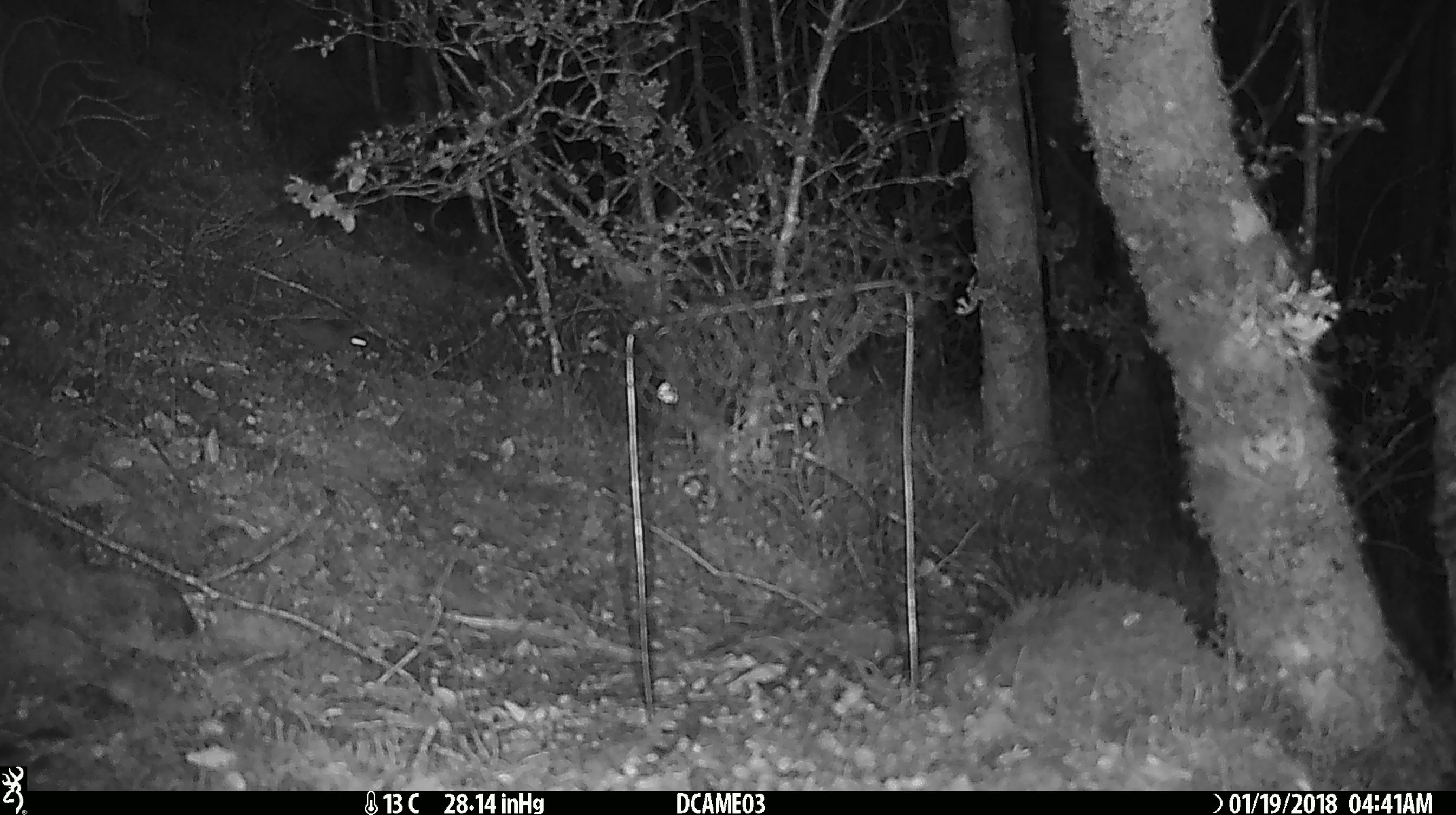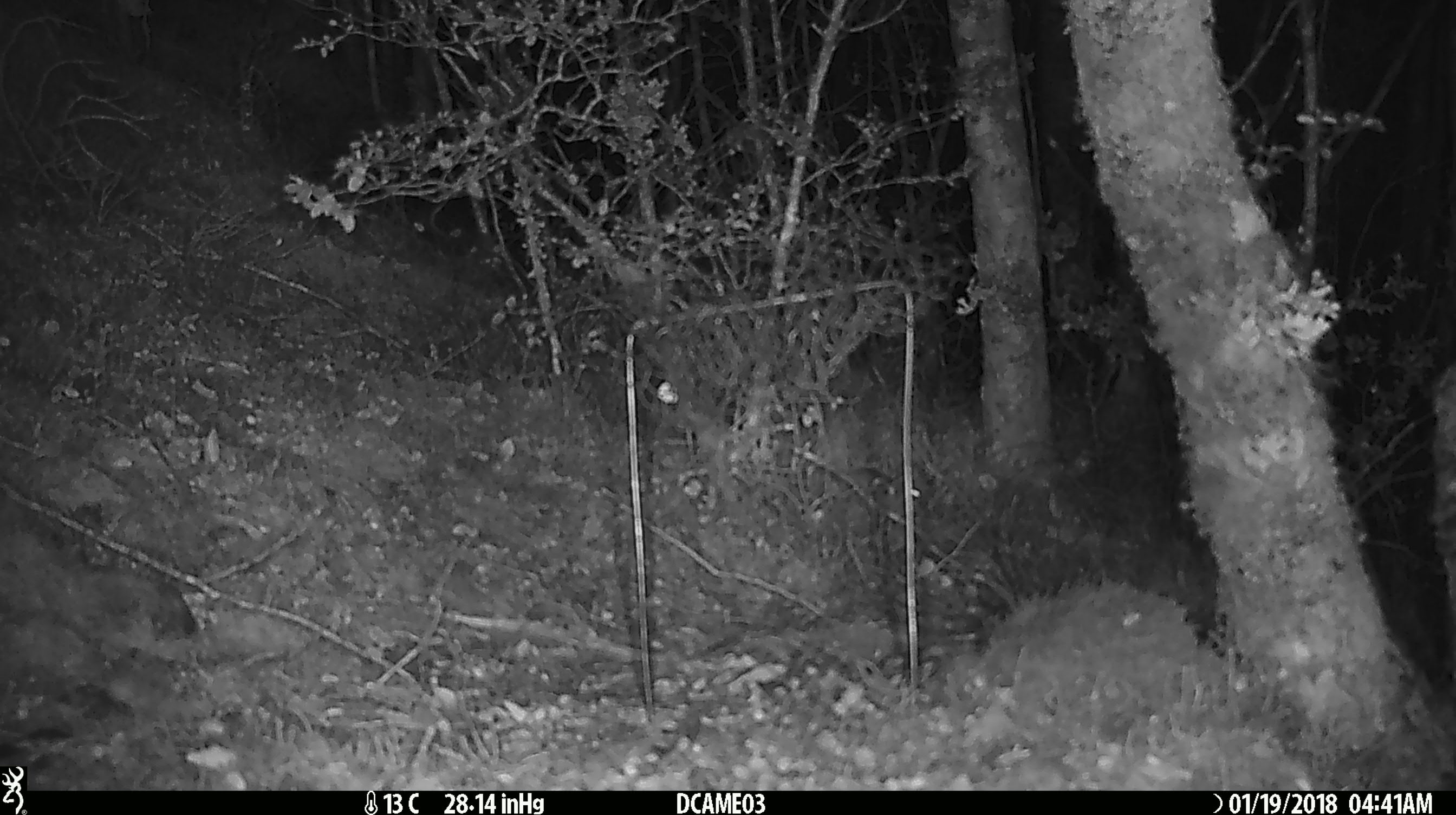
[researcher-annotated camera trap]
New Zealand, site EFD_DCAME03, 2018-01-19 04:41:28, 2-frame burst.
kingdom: Animalia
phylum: Chordata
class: Mammalia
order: Rodentia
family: Muridae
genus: Mus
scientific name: Mus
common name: mouse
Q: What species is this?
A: Mouse (Mus).